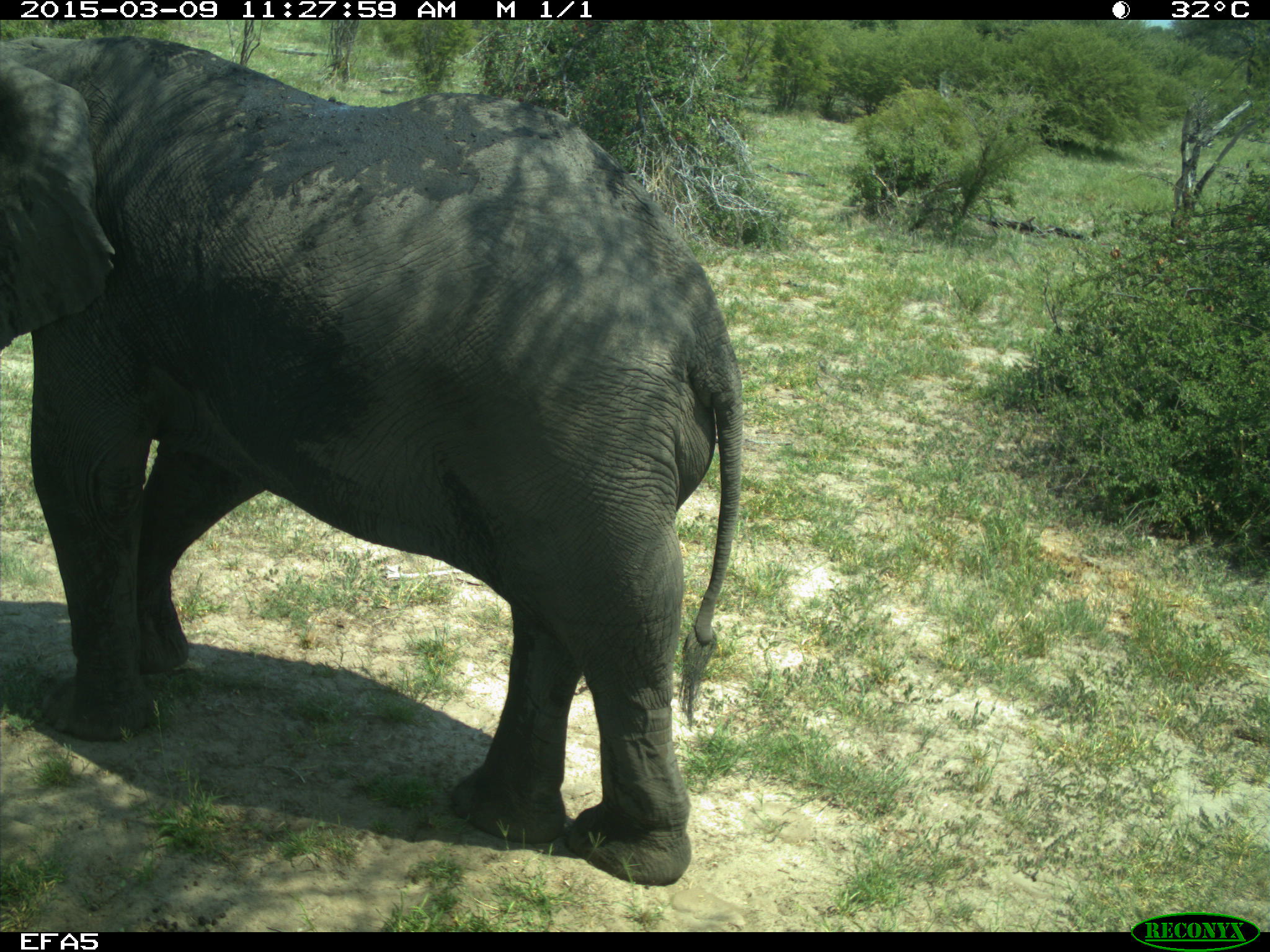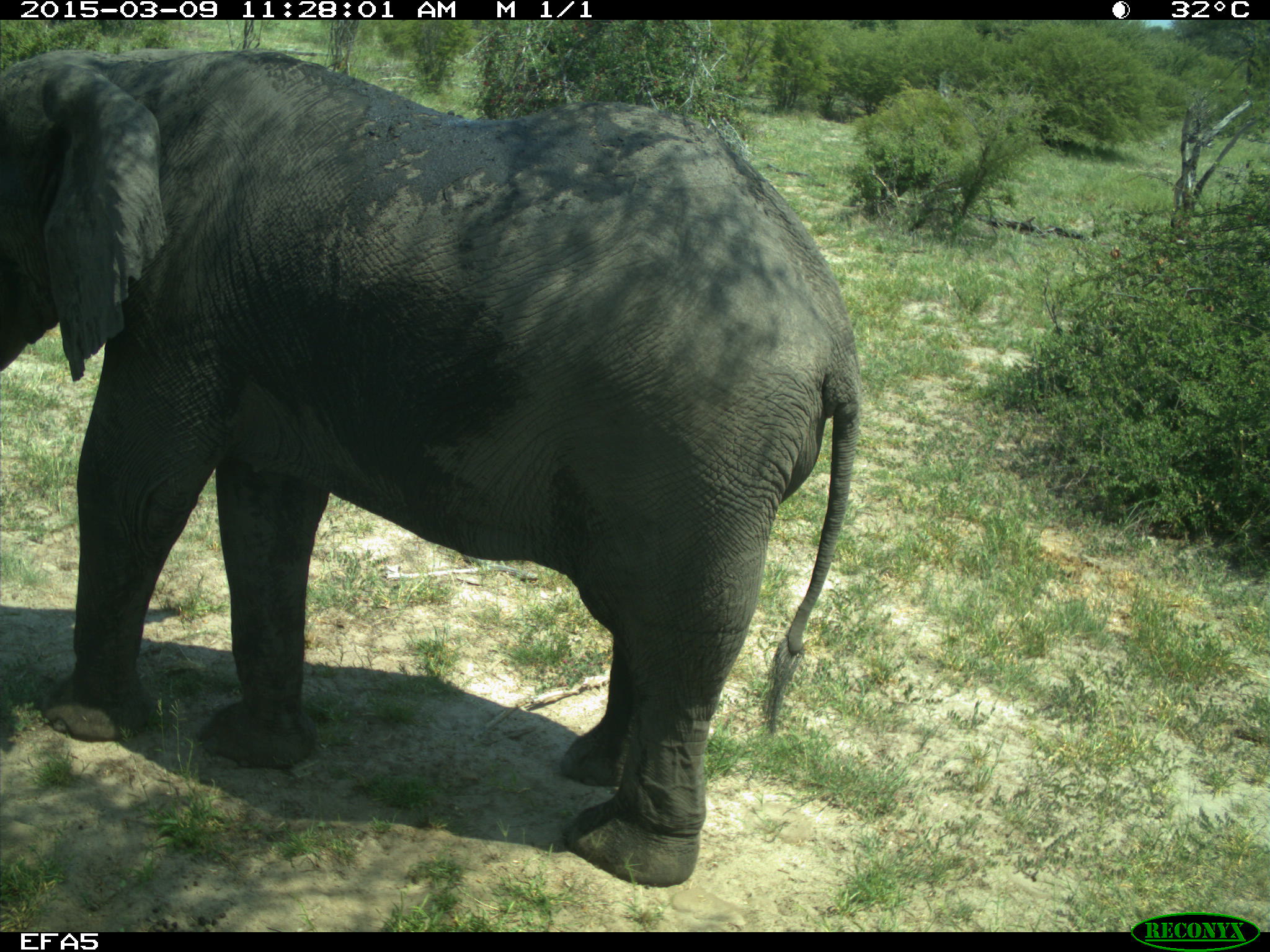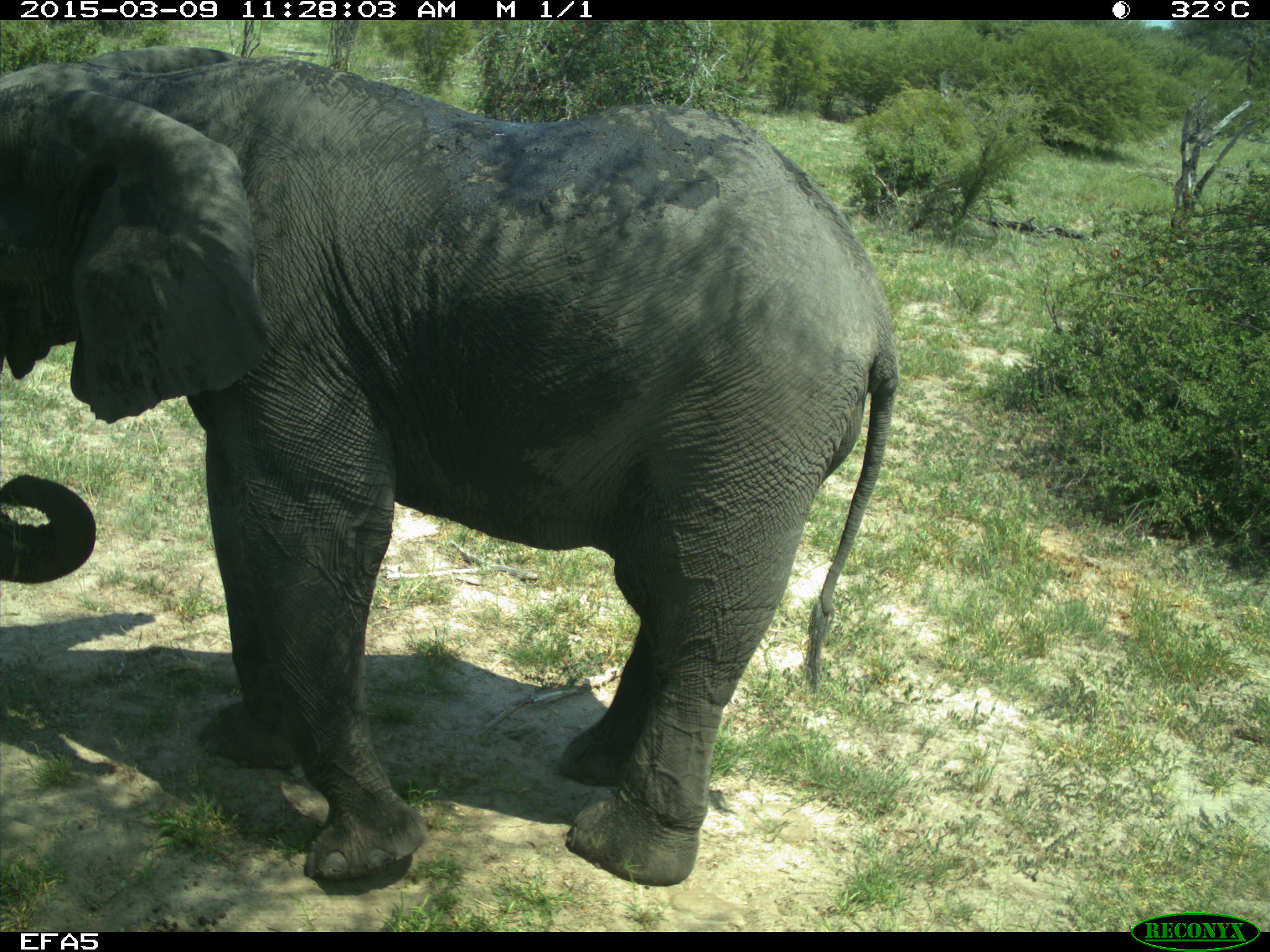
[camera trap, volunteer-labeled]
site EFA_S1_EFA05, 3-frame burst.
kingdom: Animalia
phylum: Chordata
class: Mammalia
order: Proboscidea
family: Elephantidae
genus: Loxodonta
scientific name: Loxodonta africana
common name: african bush elephant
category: elephant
Elephant (african bush elephant) (Loxodonta africana), count 1. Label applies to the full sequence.